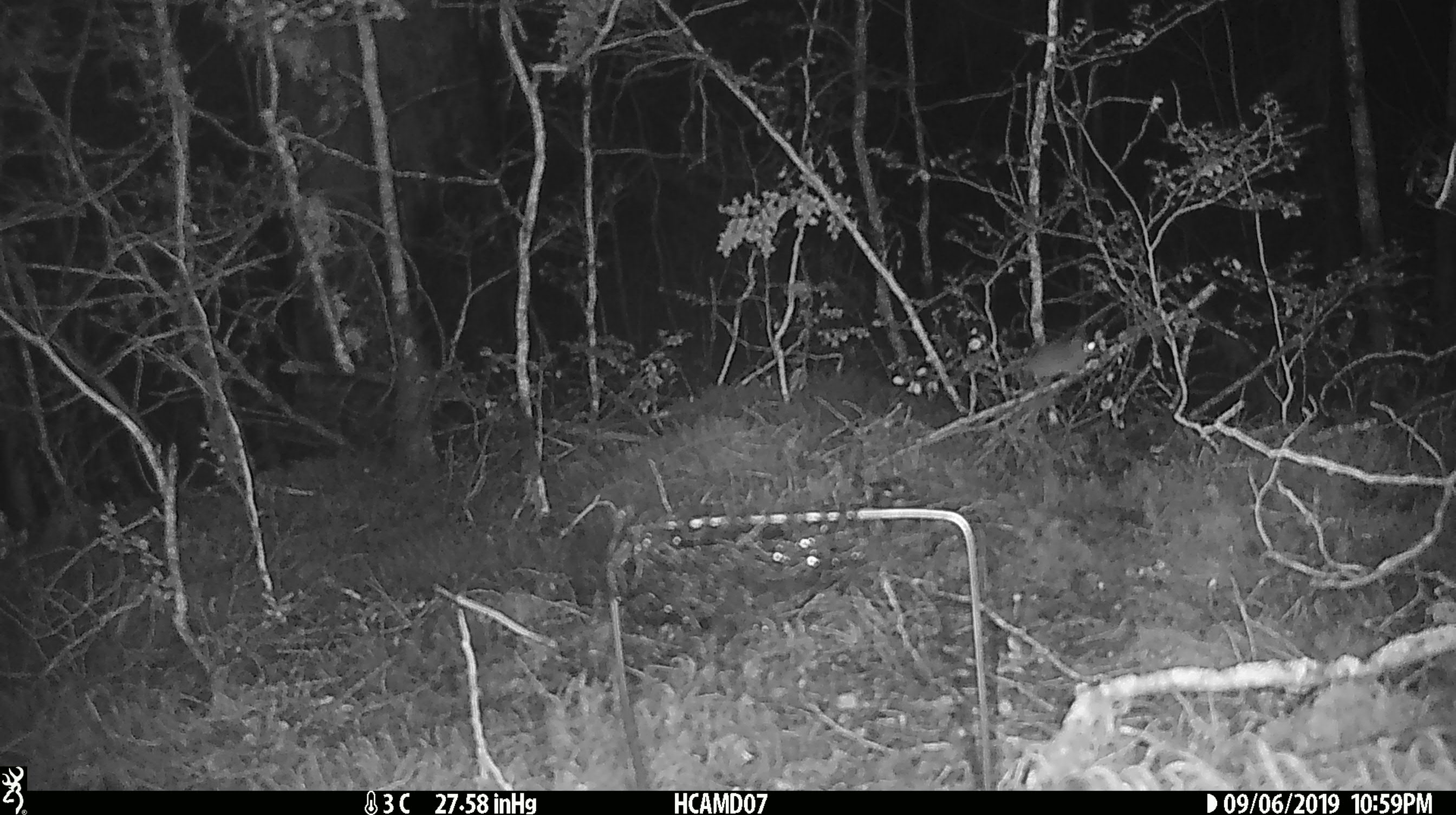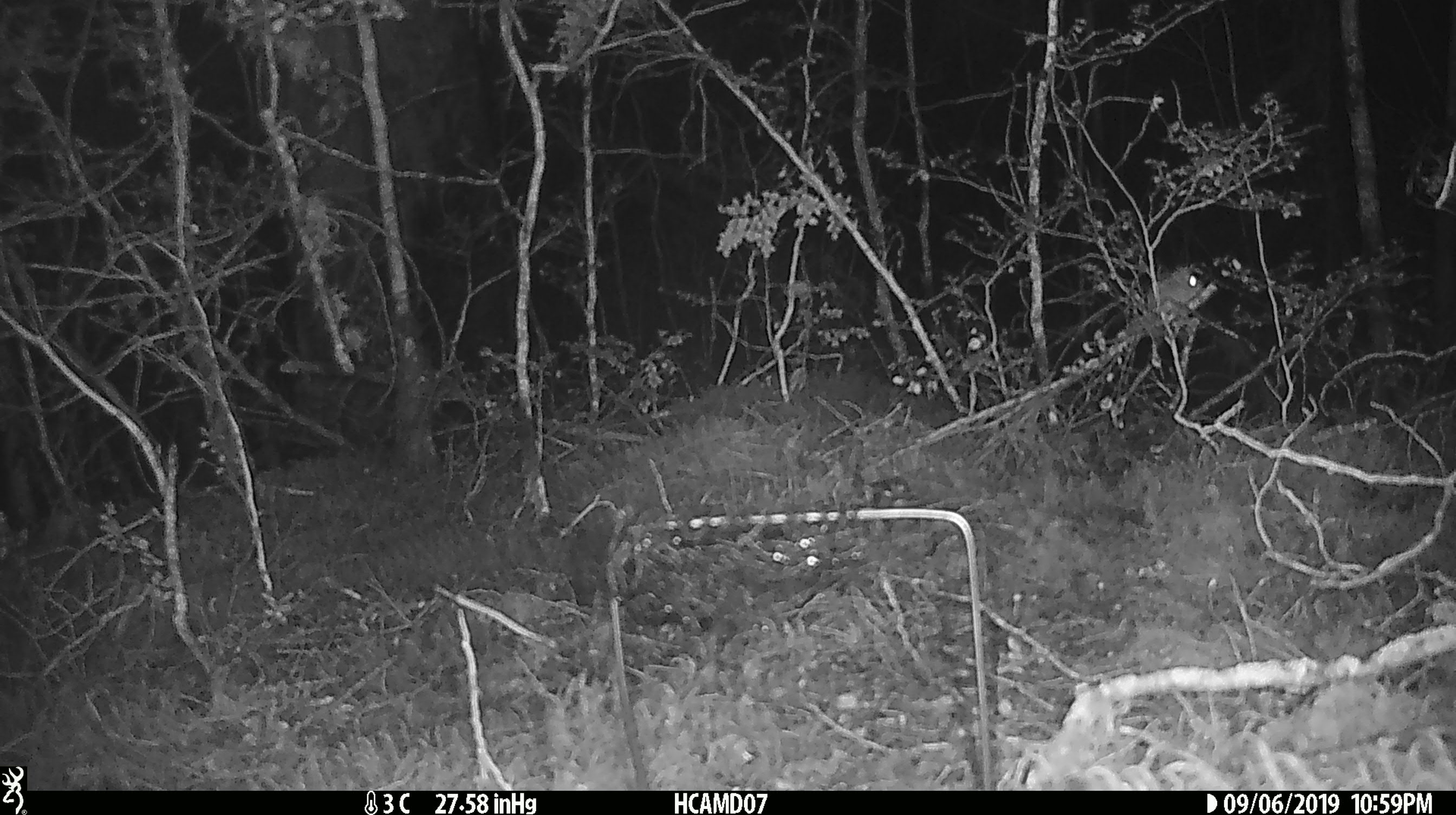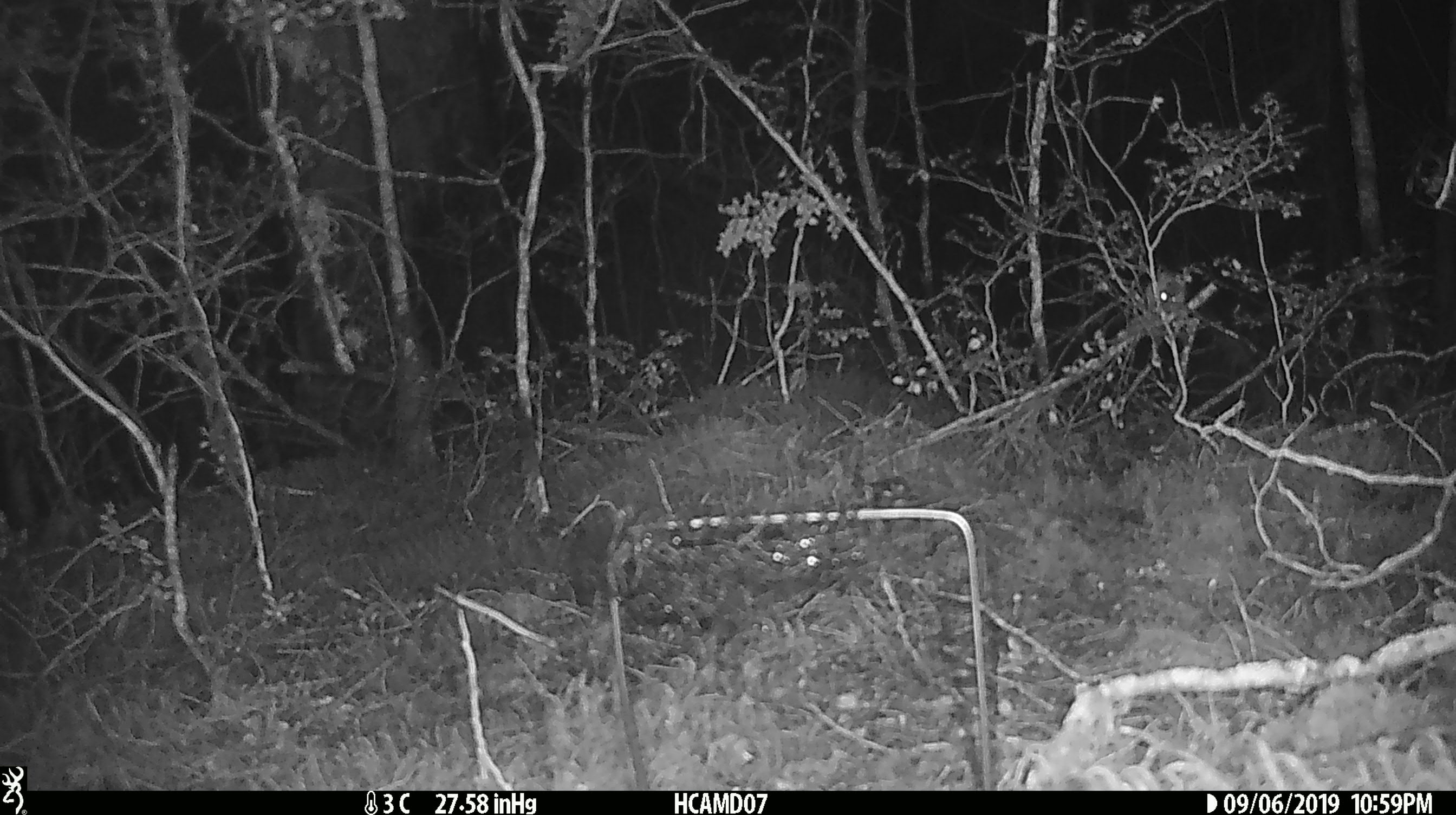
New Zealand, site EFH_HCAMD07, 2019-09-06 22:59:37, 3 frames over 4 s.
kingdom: Animalia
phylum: Chordata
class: Mammalia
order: Rodentia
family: Muridae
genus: Mus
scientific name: Mus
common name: mouse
Mouse (Mus).